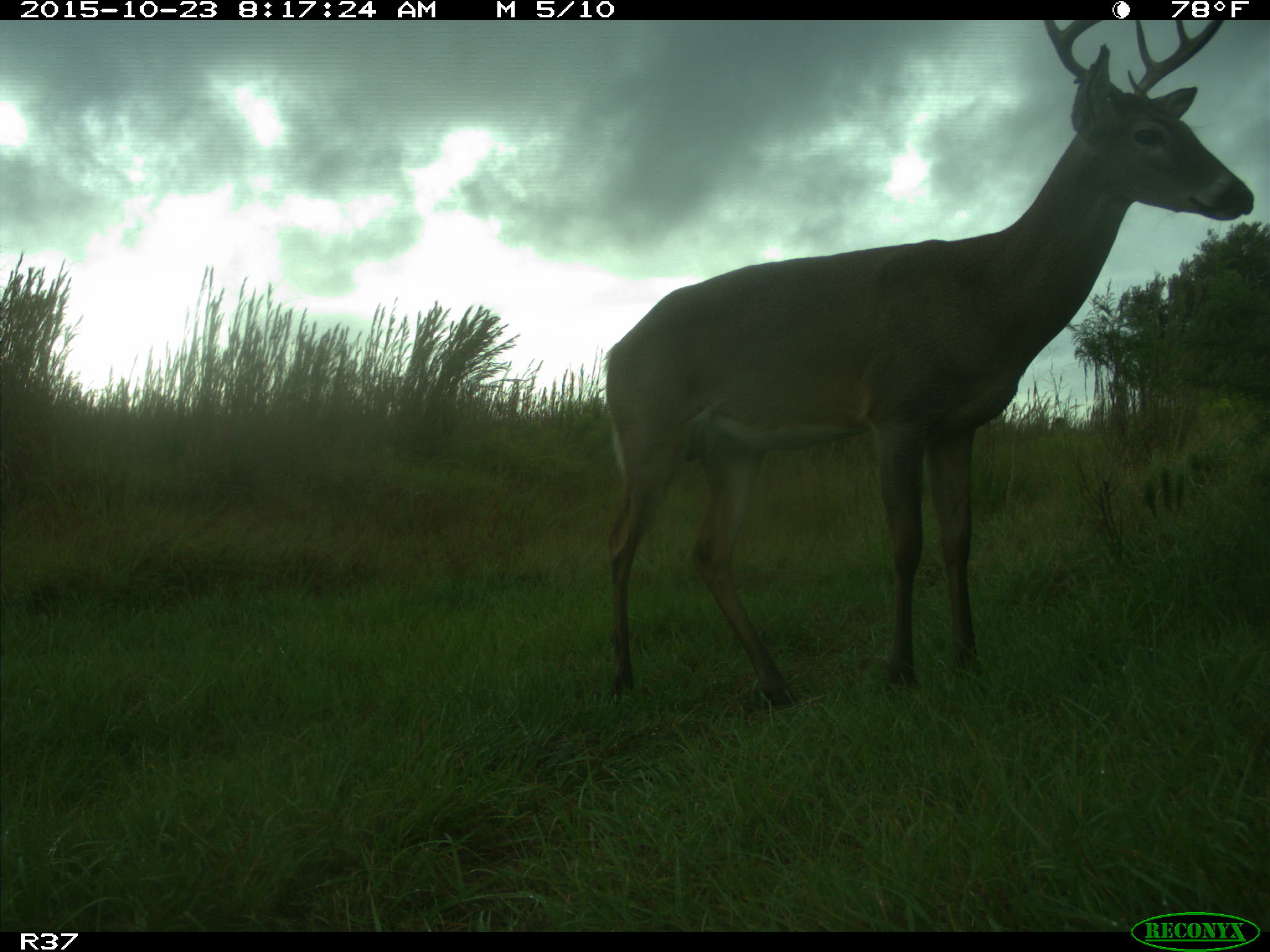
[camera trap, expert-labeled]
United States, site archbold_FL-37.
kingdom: Animalia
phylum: Chordata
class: Mammalia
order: Artiodactyla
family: Cervidae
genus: Odocoileus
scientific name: Odocoileus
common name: deer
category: unidentified deer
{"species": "unidentified deer (deer) (Odocoileus)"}